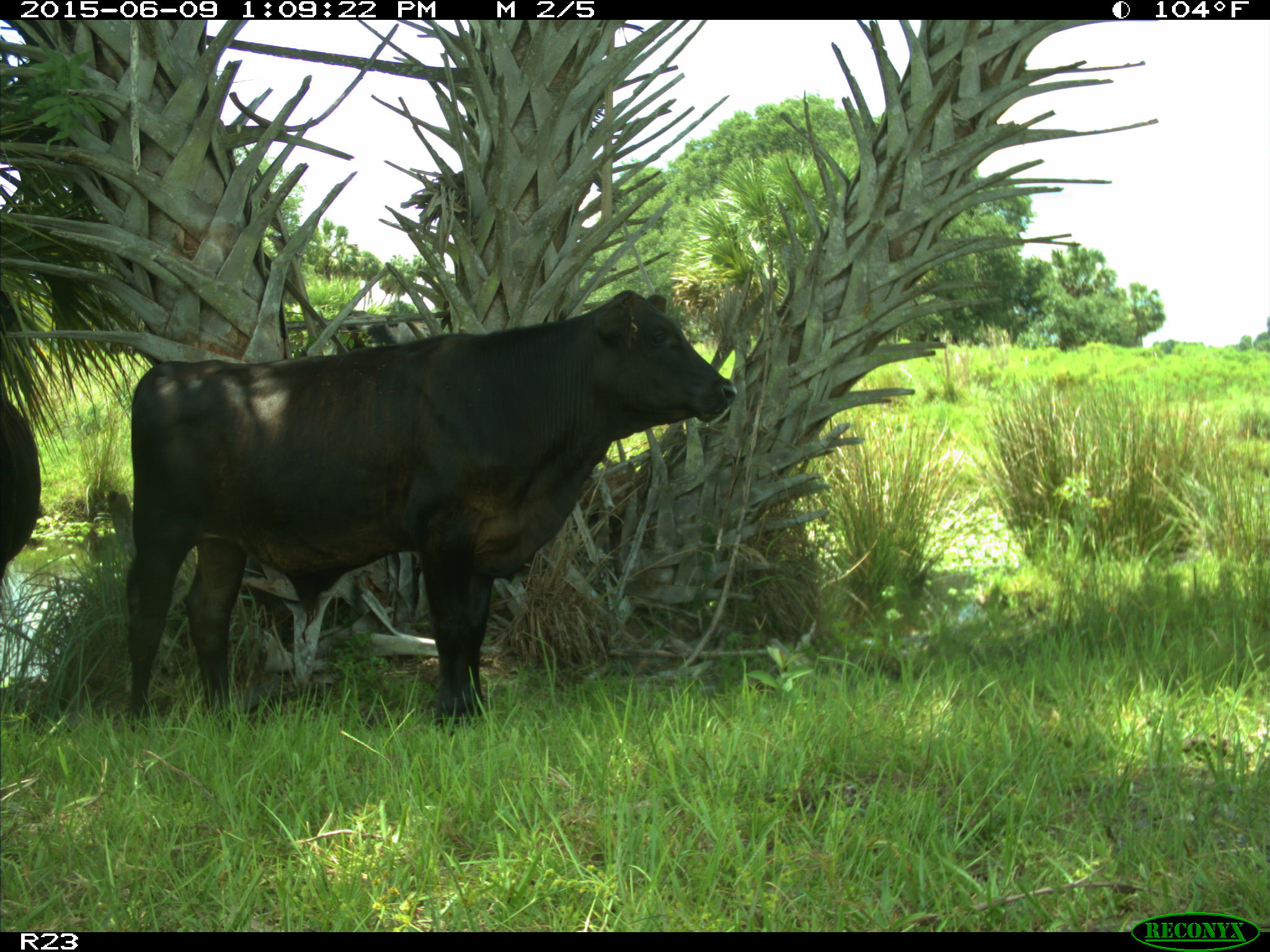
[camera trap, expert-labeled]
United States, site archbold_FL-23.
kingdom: Animalia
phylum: Chordata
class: Mammalia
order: Artiodactyla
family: Bovidae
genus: Bos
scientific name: Bos taurus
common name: domestic cow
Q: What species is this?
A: Bos taurus (domestic cow).